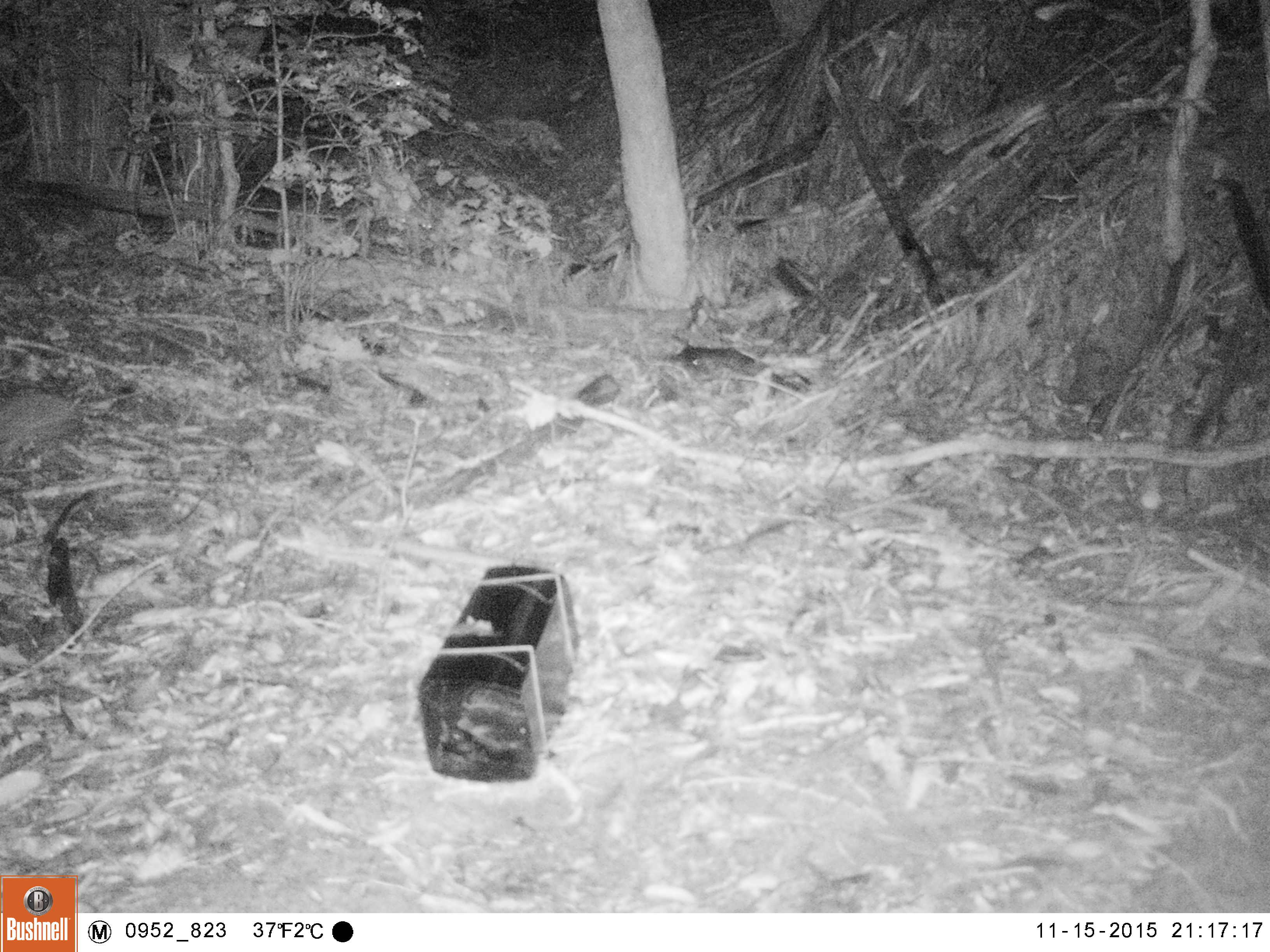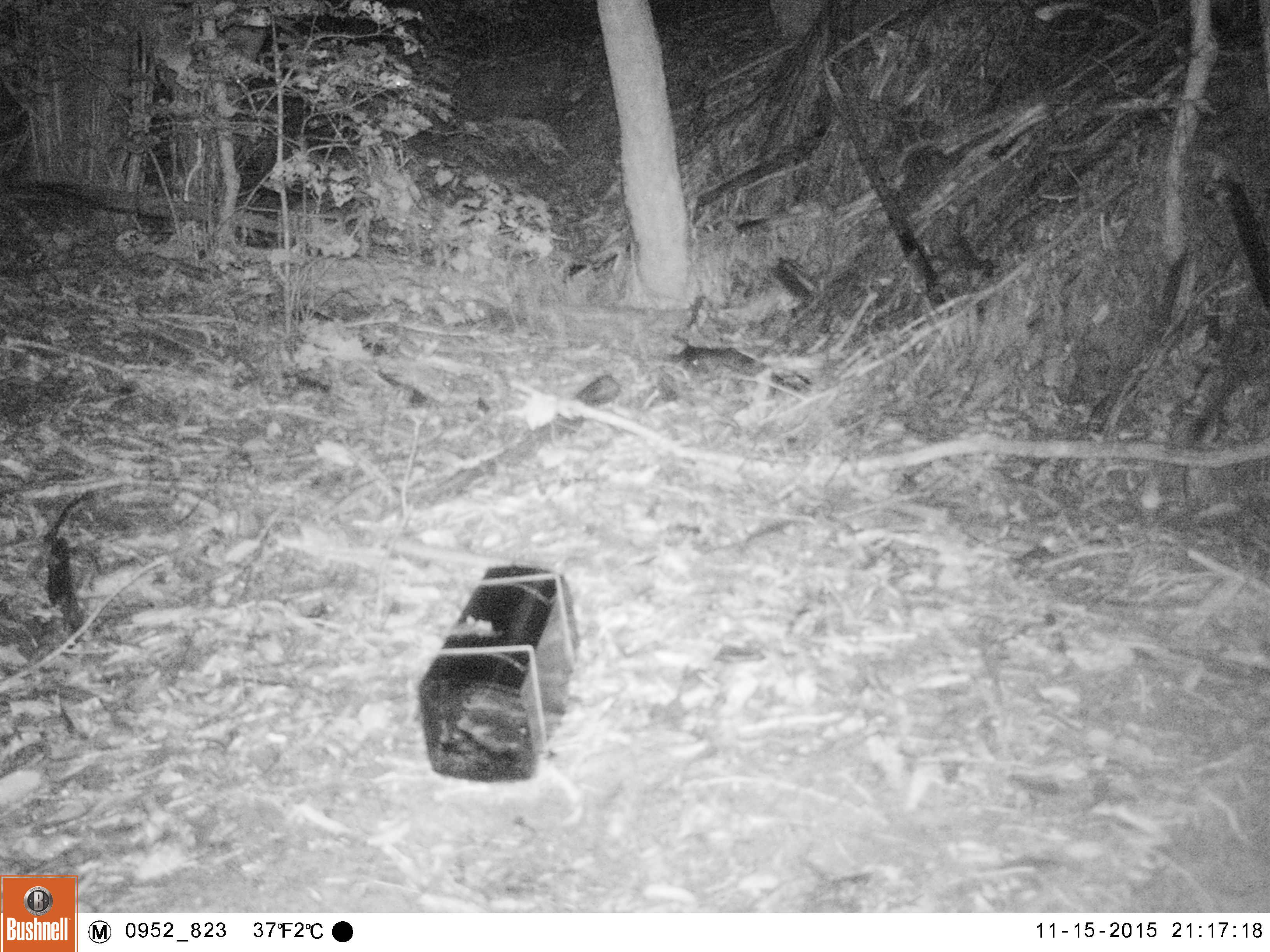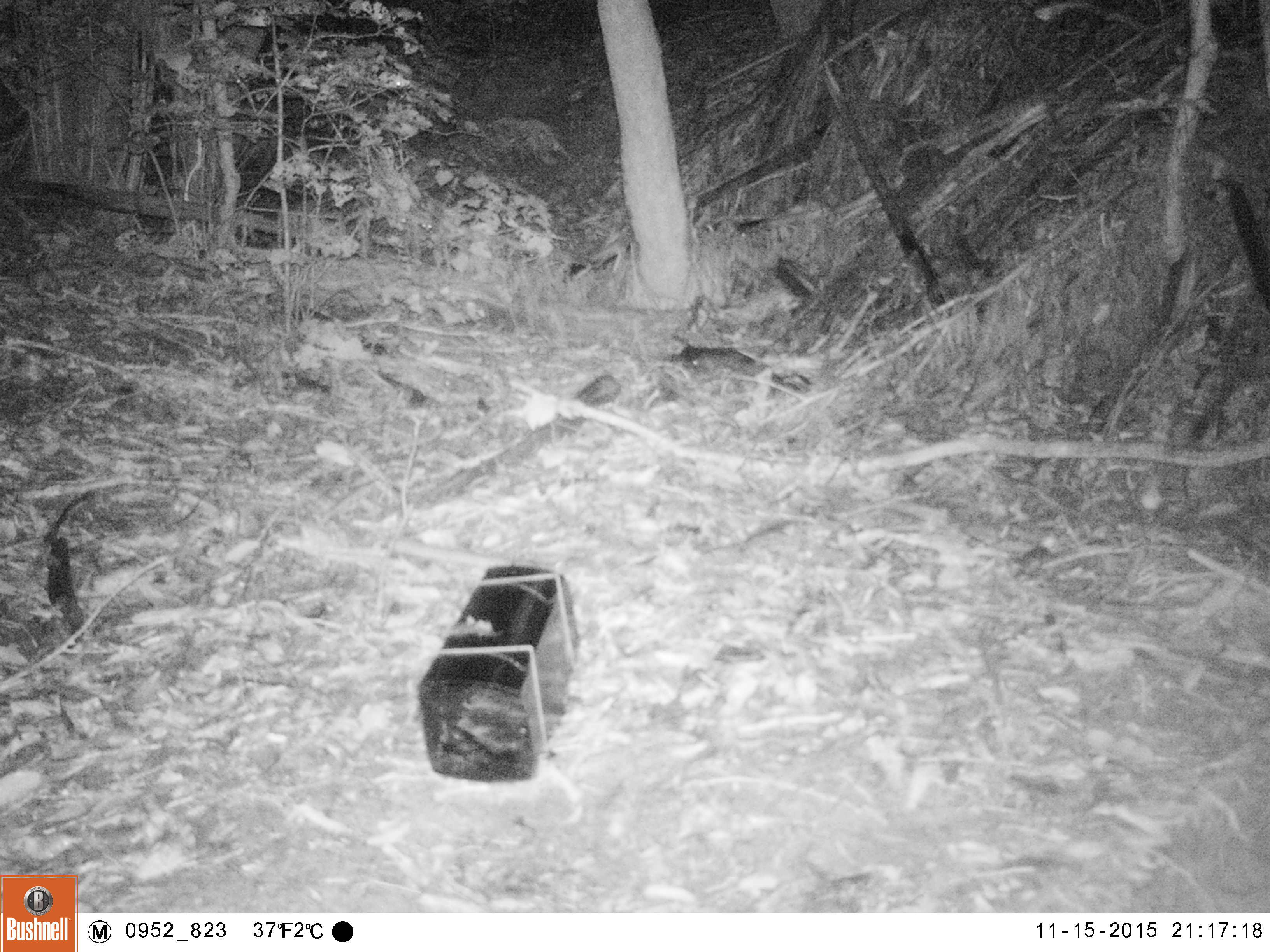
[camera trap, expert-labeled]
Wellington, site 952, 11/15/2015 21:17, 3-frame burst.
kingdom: Animalia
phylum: Chordata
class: Mammalia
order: Eulipotyphla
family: Erinaceidae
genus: Erinaceus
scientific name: Erinaceus europaeus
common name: hedgehog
Hedgehog (Erinaceus europaeus).